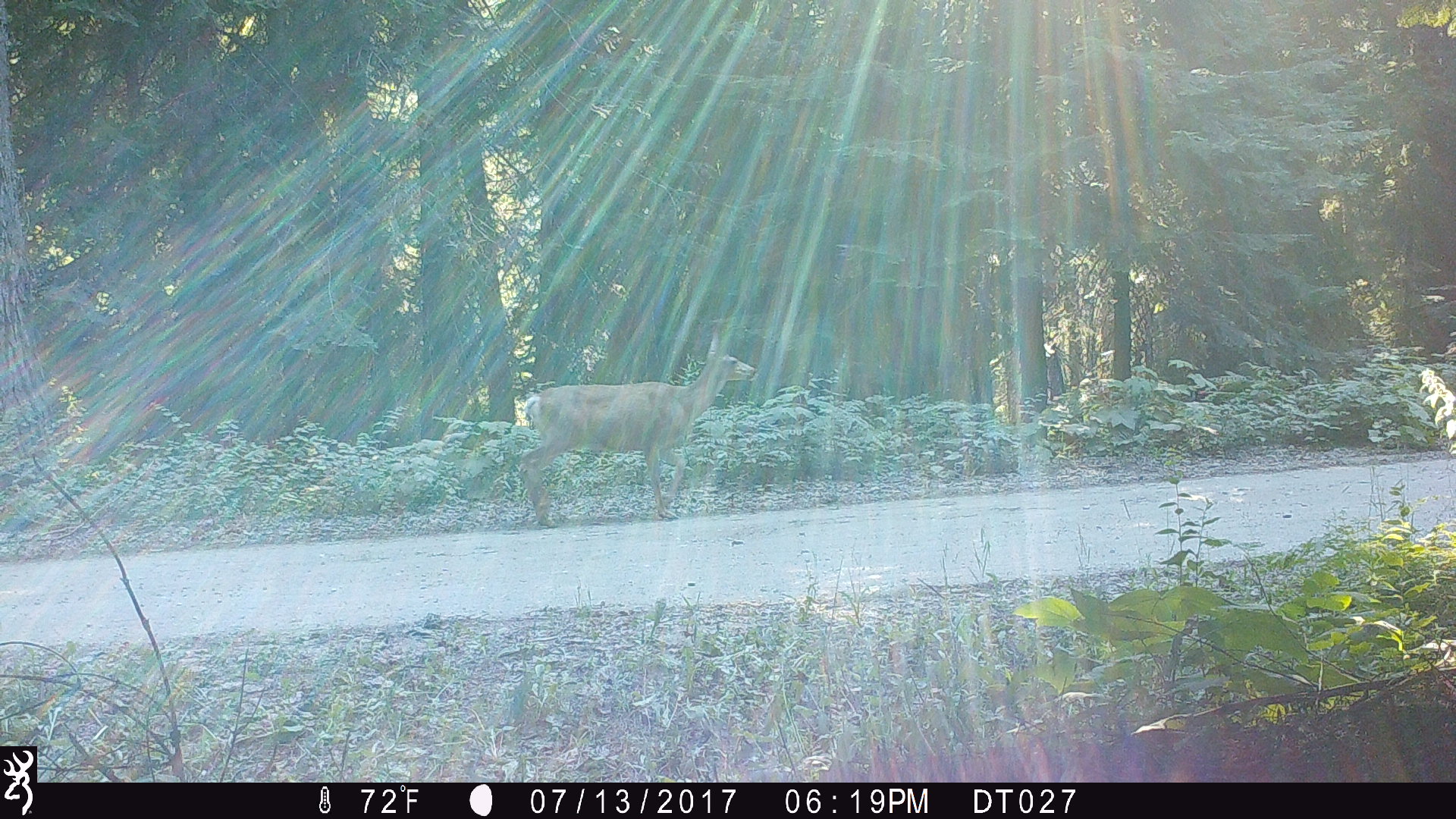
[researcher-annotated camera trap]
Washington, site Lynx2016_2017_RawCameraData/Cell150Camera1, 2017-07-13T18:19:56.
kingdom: Animalia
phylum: Chordata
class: Mammalia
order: Artiodactyla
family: Cervidae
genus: Odocoileus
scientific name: Odocoileus hemionus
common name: mule deer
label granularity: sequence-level